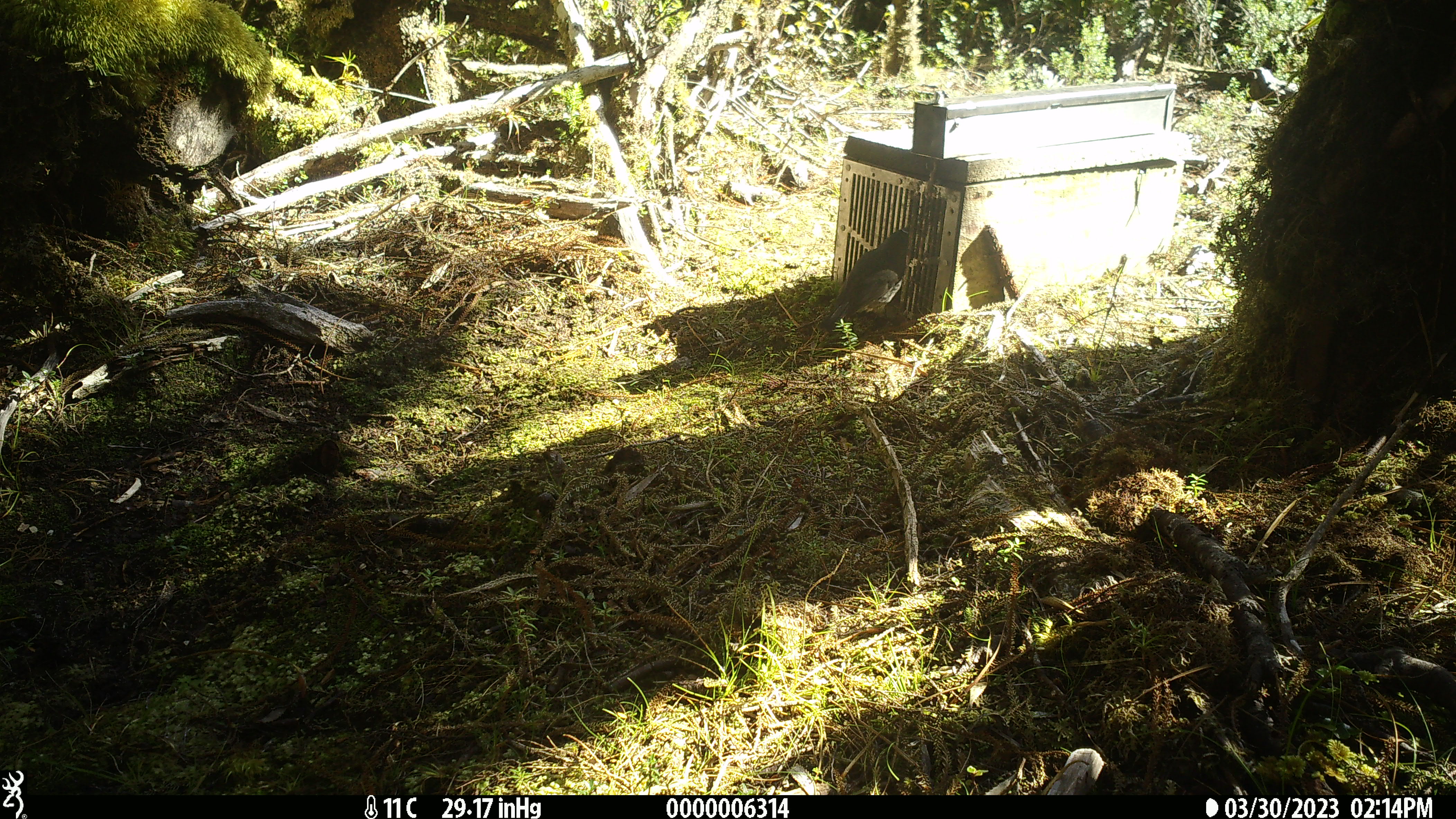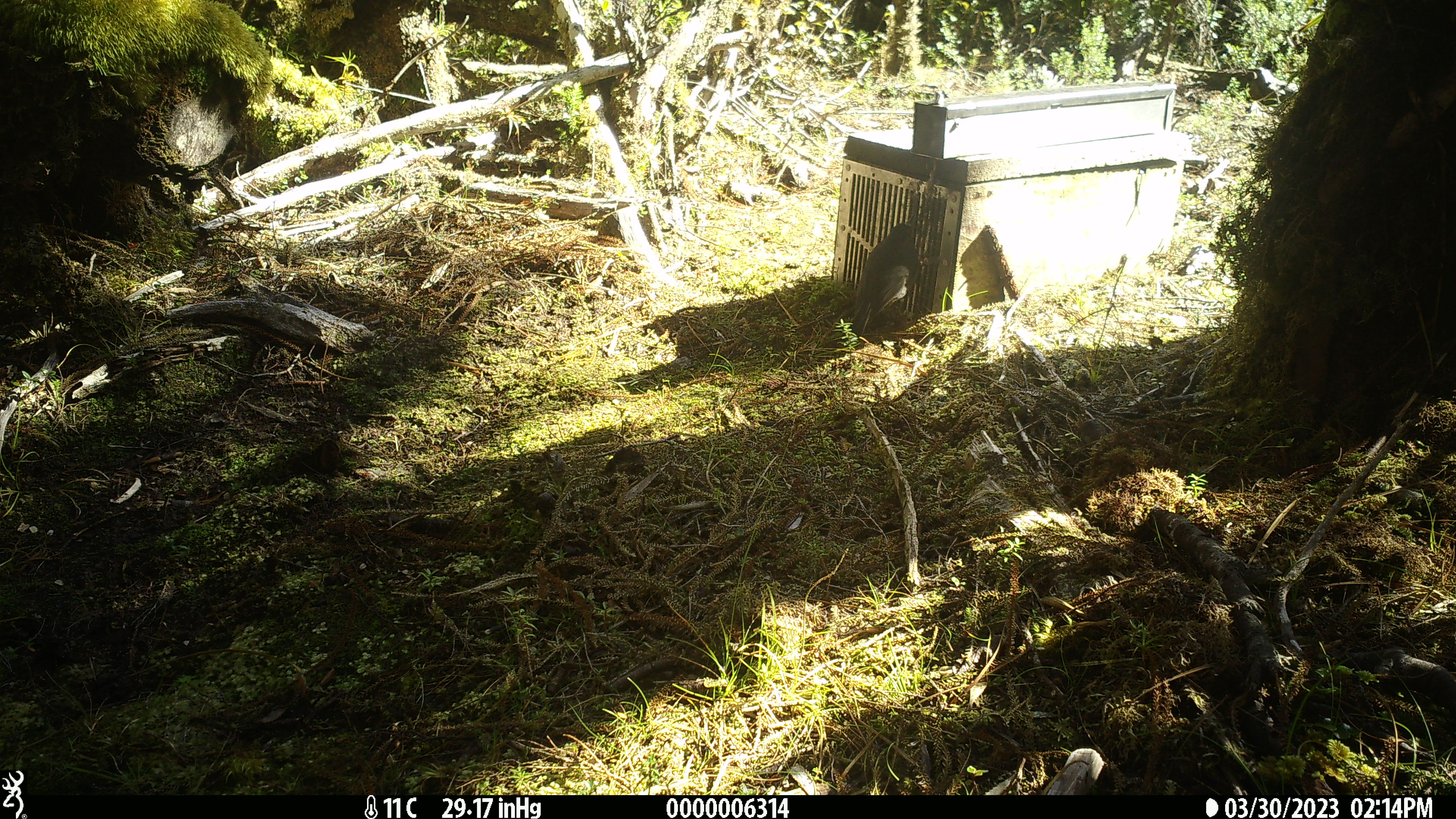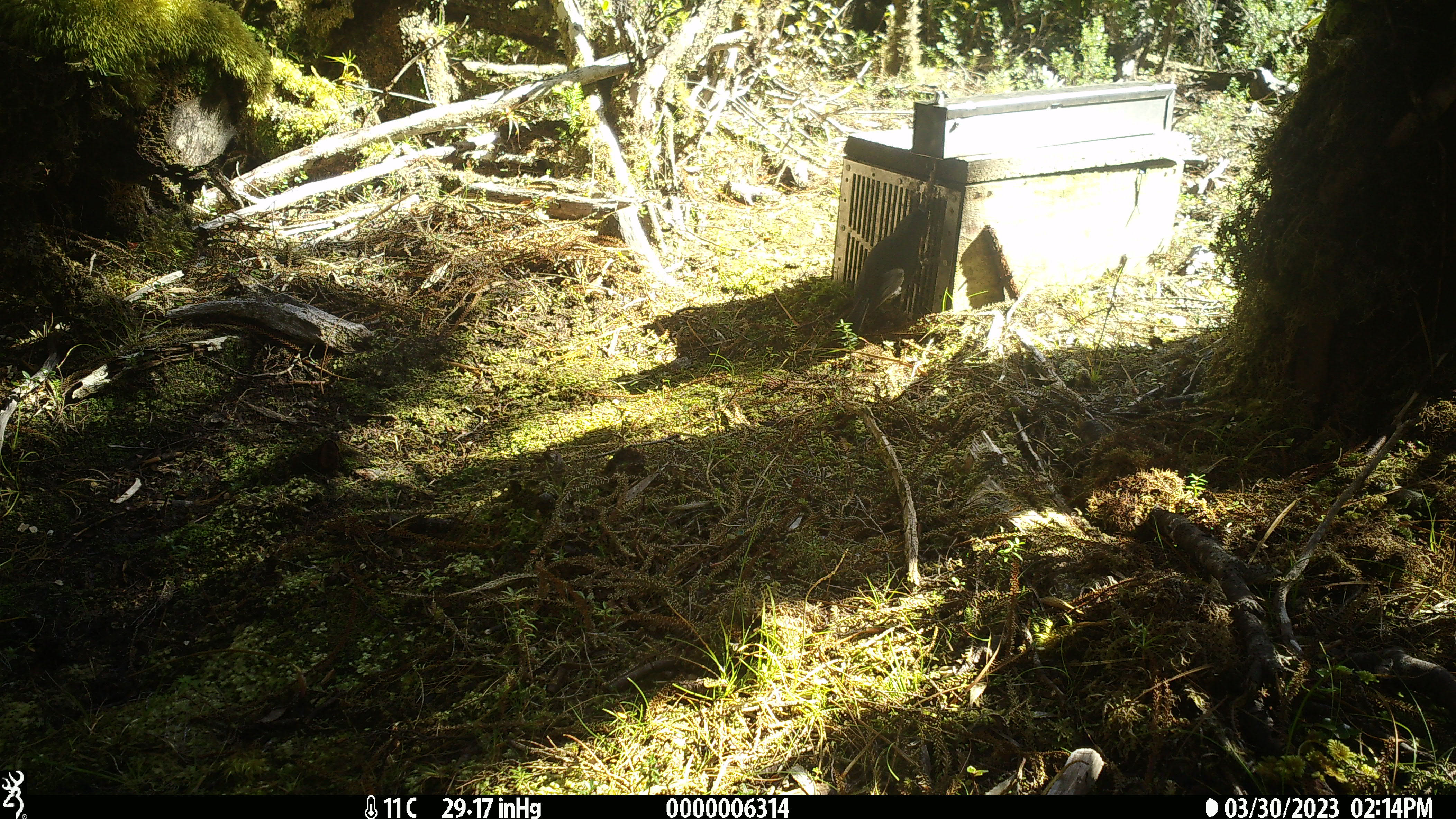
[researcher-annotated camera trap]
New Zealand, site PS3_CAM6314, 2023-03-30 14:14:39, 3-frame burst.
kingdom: Animalia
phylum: Chordata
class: Aves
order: Passeriformes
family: Petroicidae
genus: Petroica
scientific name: Petroica australis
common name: new zealand robin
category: robin